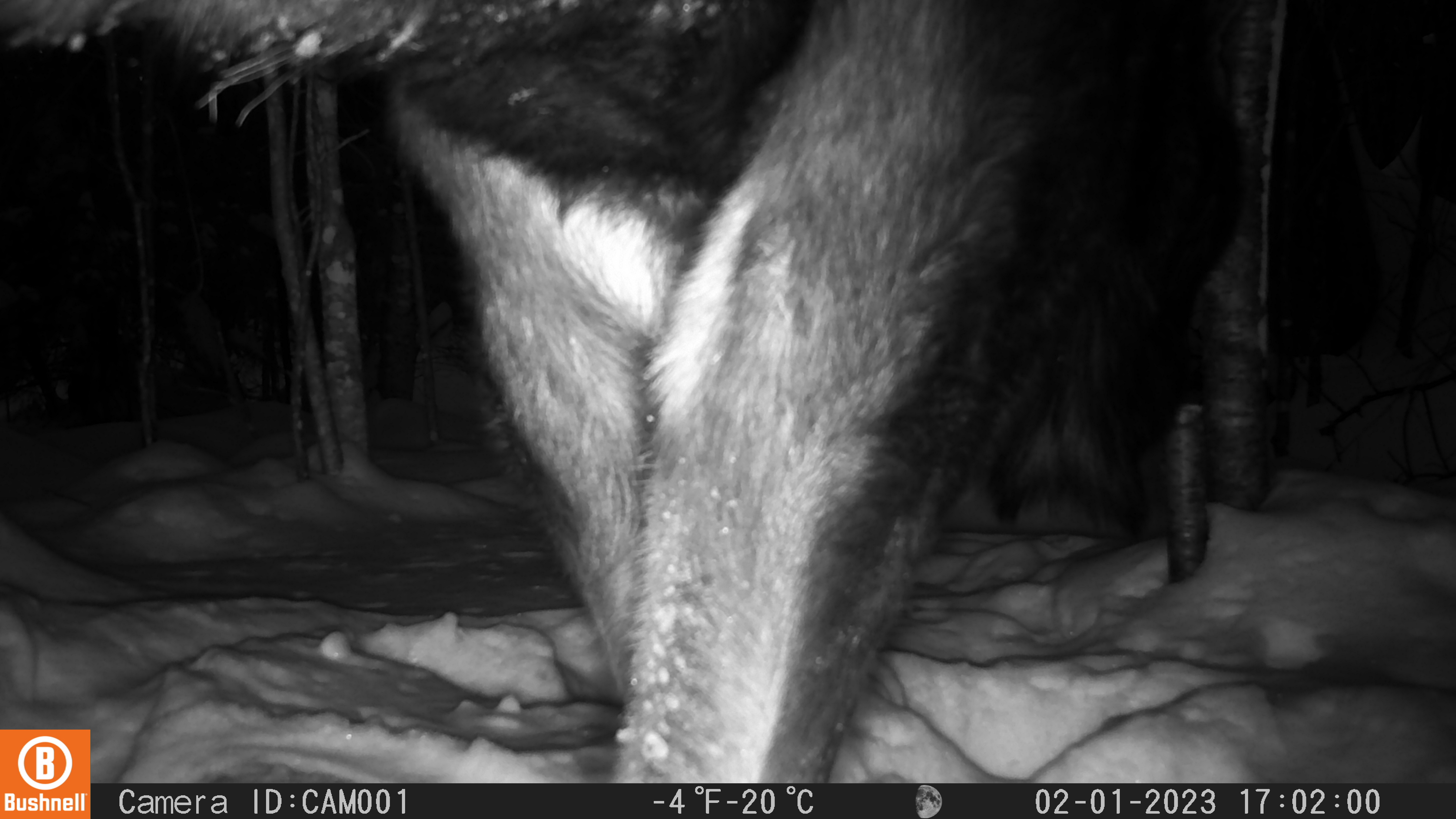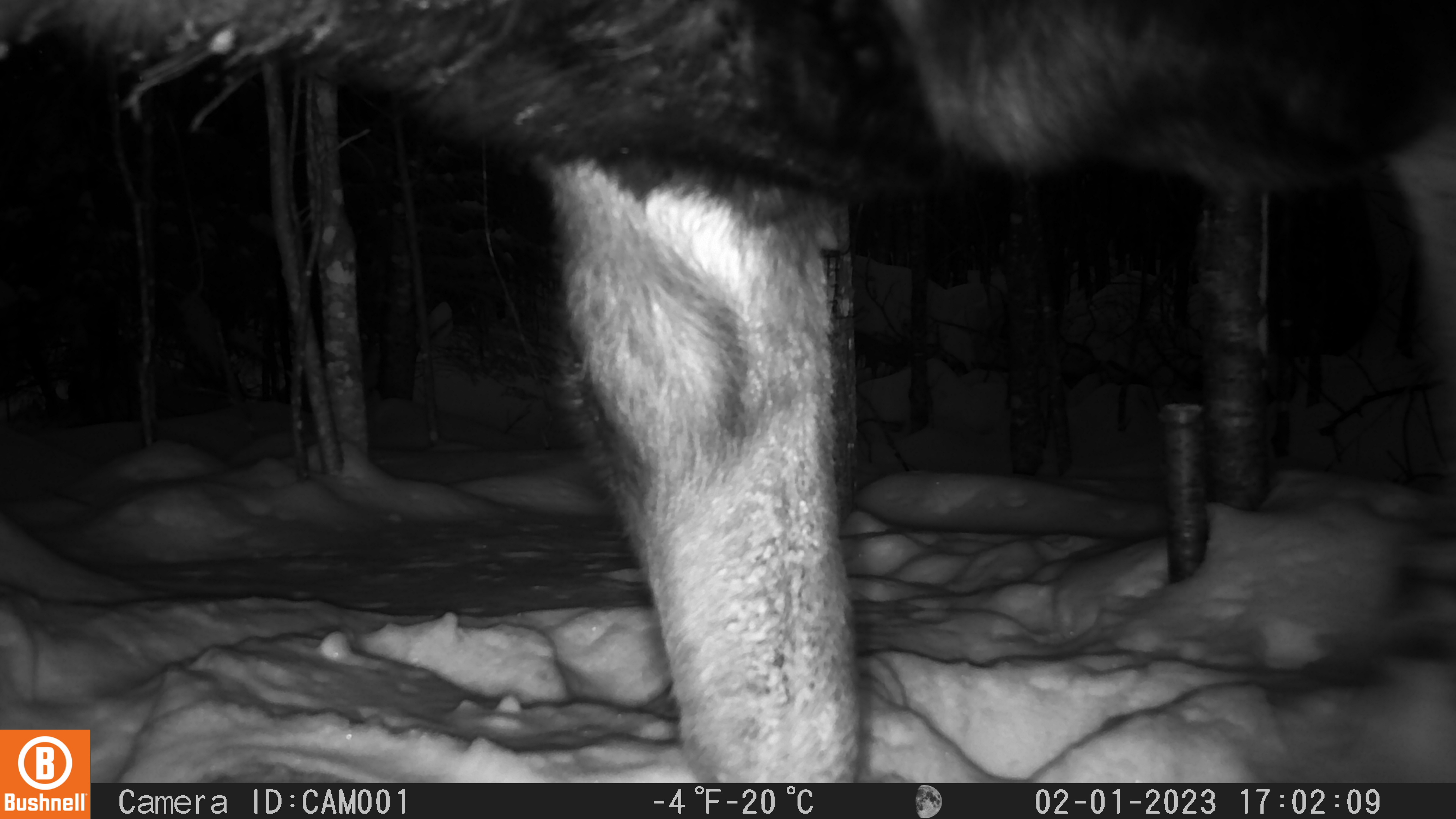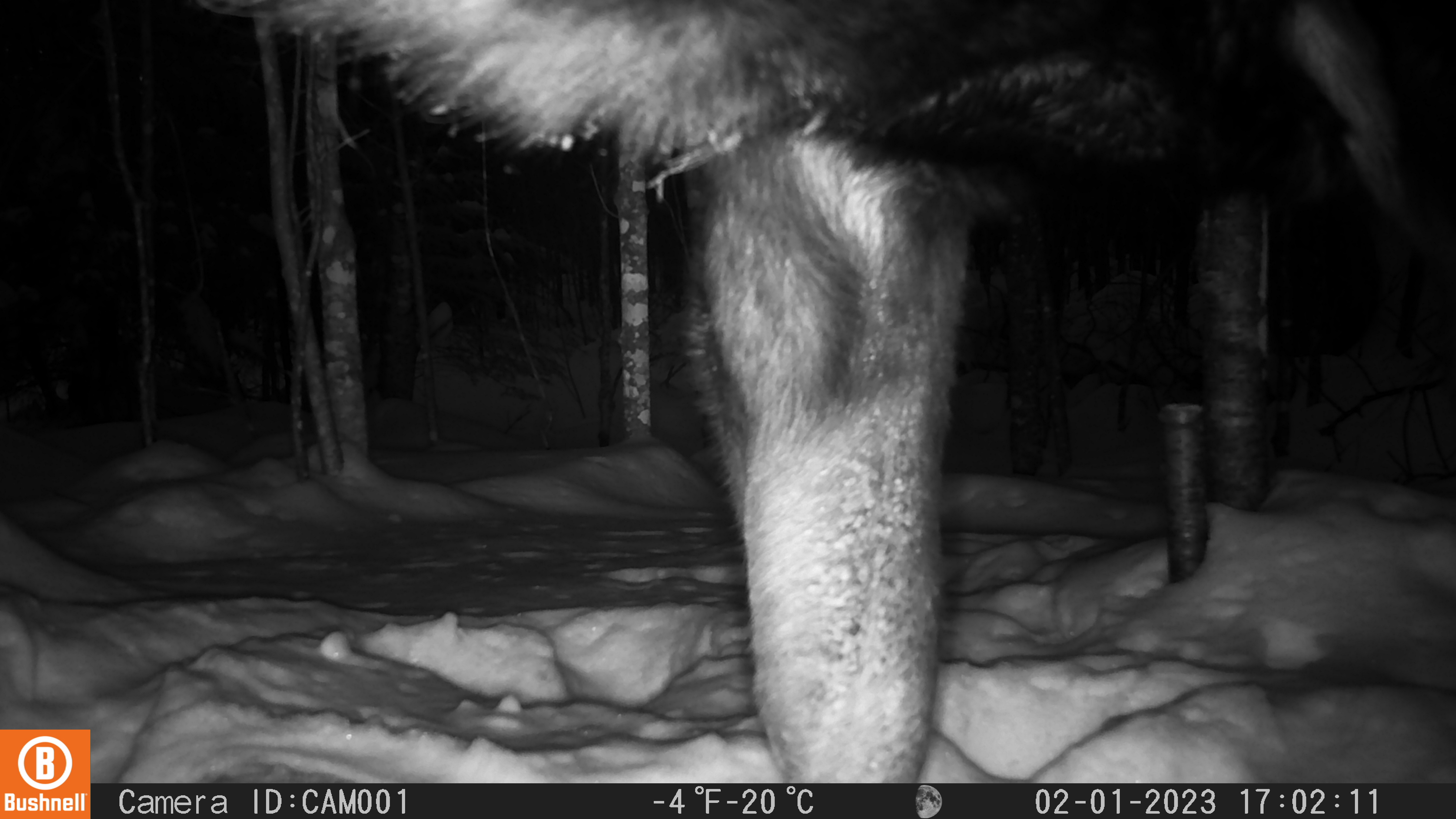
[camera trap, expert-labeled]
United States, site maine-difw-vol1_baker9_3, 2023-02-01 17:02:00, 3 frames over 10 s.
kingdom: Animalia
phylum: Chordata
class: Mammalia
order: Artiodactyla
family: Cervidae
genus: Alces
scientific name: Alces alces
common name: moose